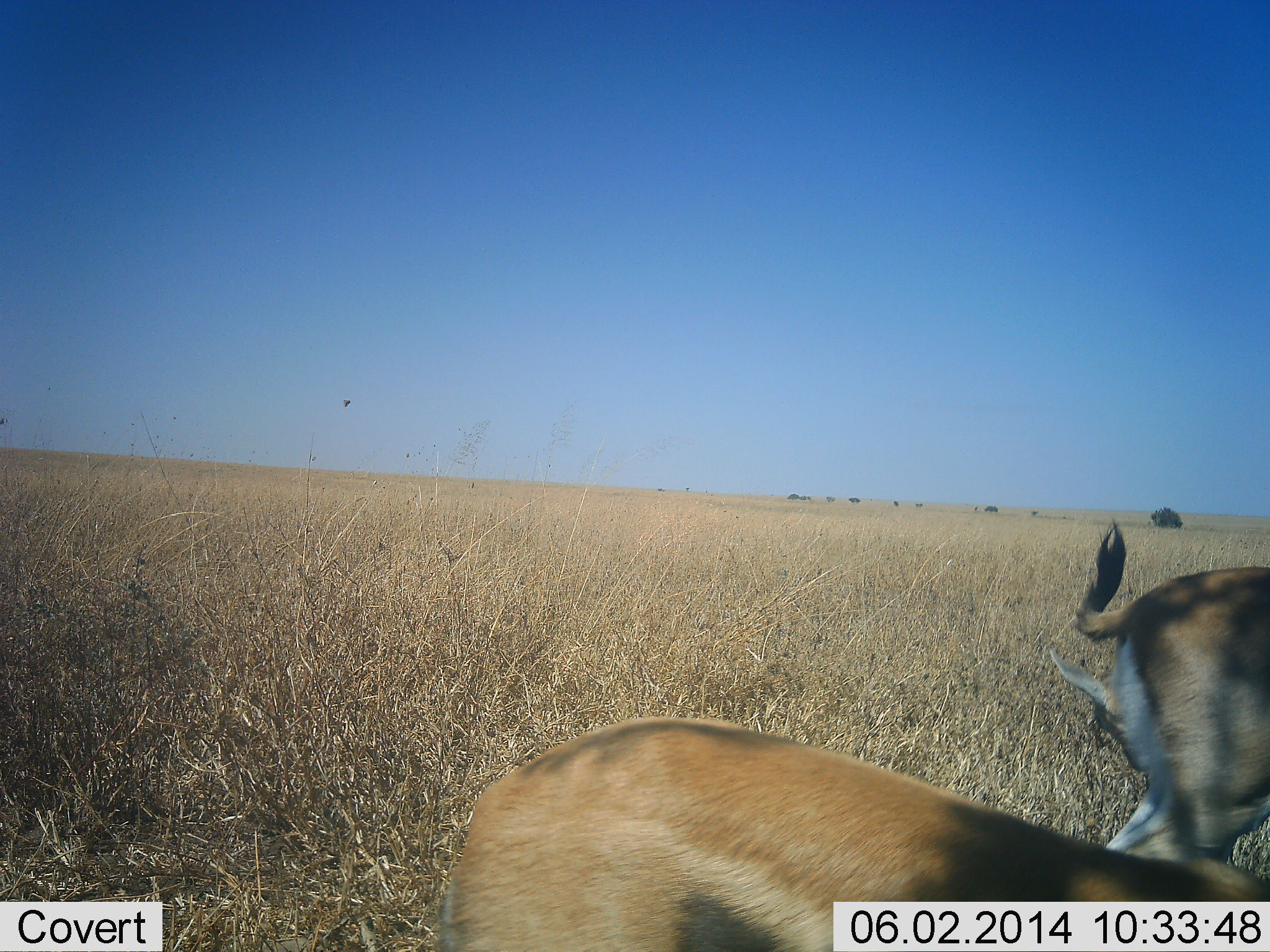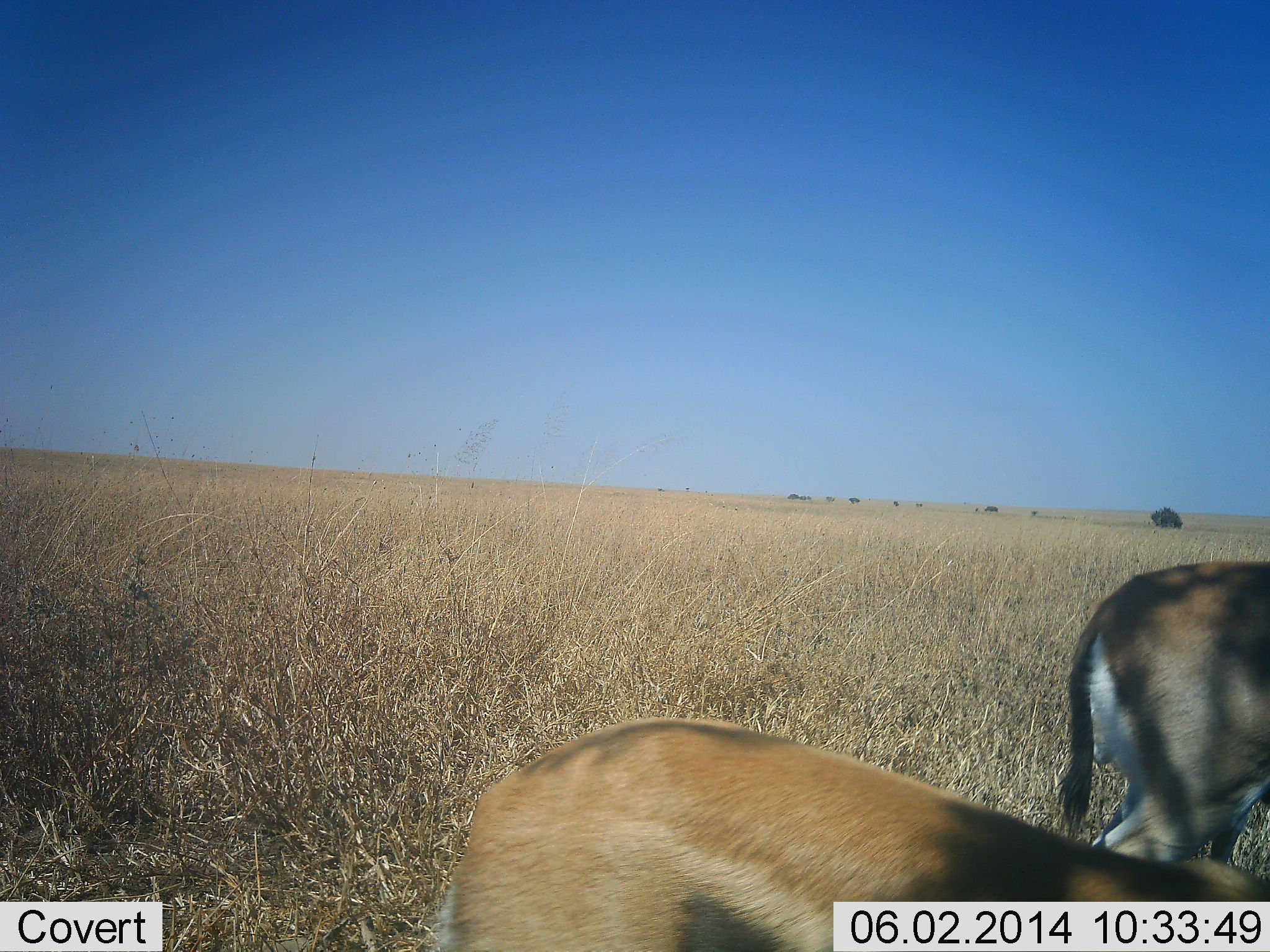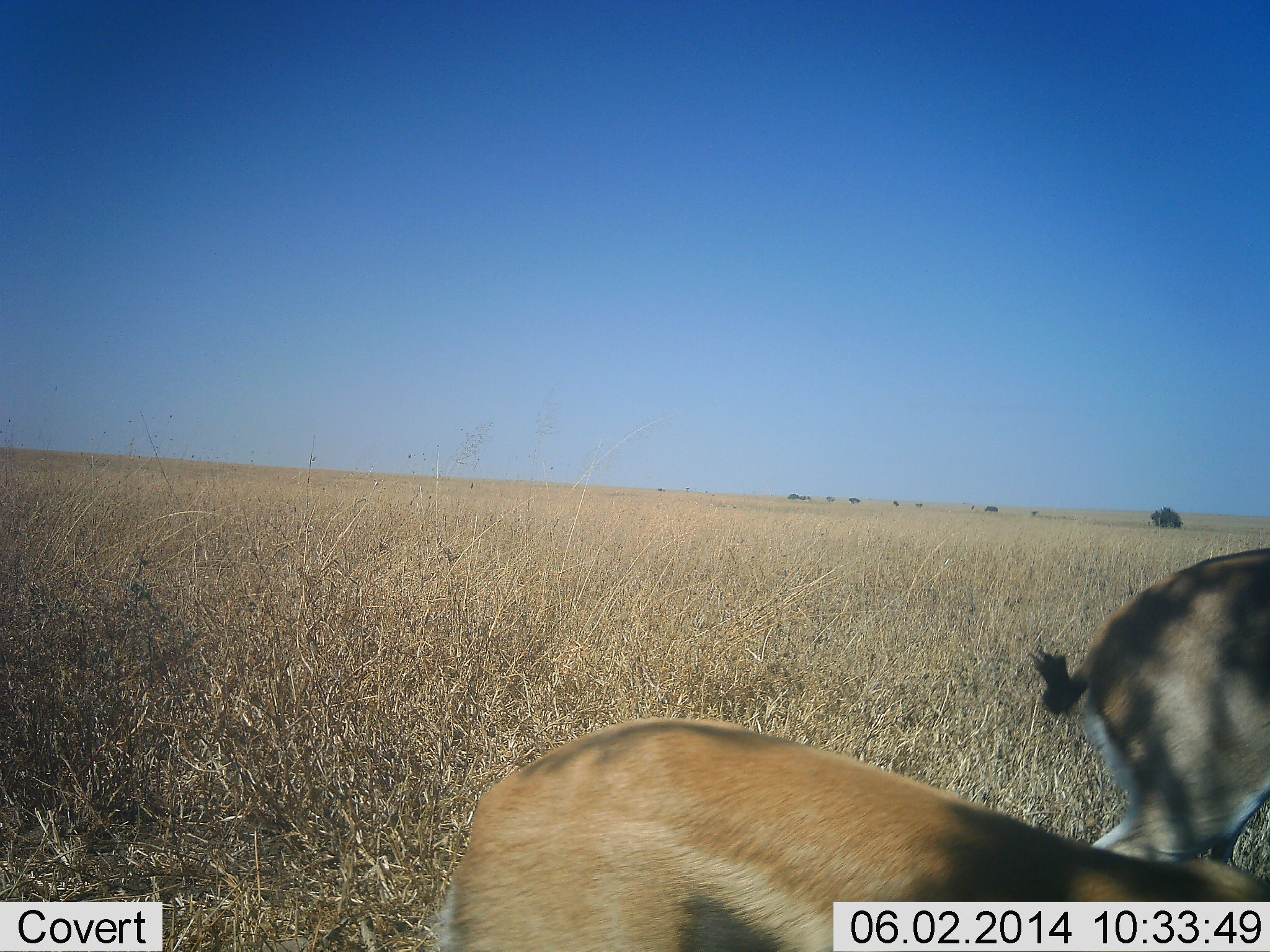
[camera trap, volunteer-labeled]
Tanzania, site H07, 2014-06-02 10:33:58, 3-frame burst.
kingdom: Animalia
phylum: Chordata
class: Mammalia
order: Artiodactyla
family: Bovidae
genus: Eudorcas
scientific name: Eudorcas thomsonii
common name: thomson's gazelle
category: gazellethomsons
Gazellethomsons (thomson's gazelle) (Eudorcas thomsonii), count 2. Behavior (volunteer vote fractions): standing 91%, resting 9%, moving 0%, interacting 0%. Young present (vote fraction): 0%. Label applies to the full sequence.